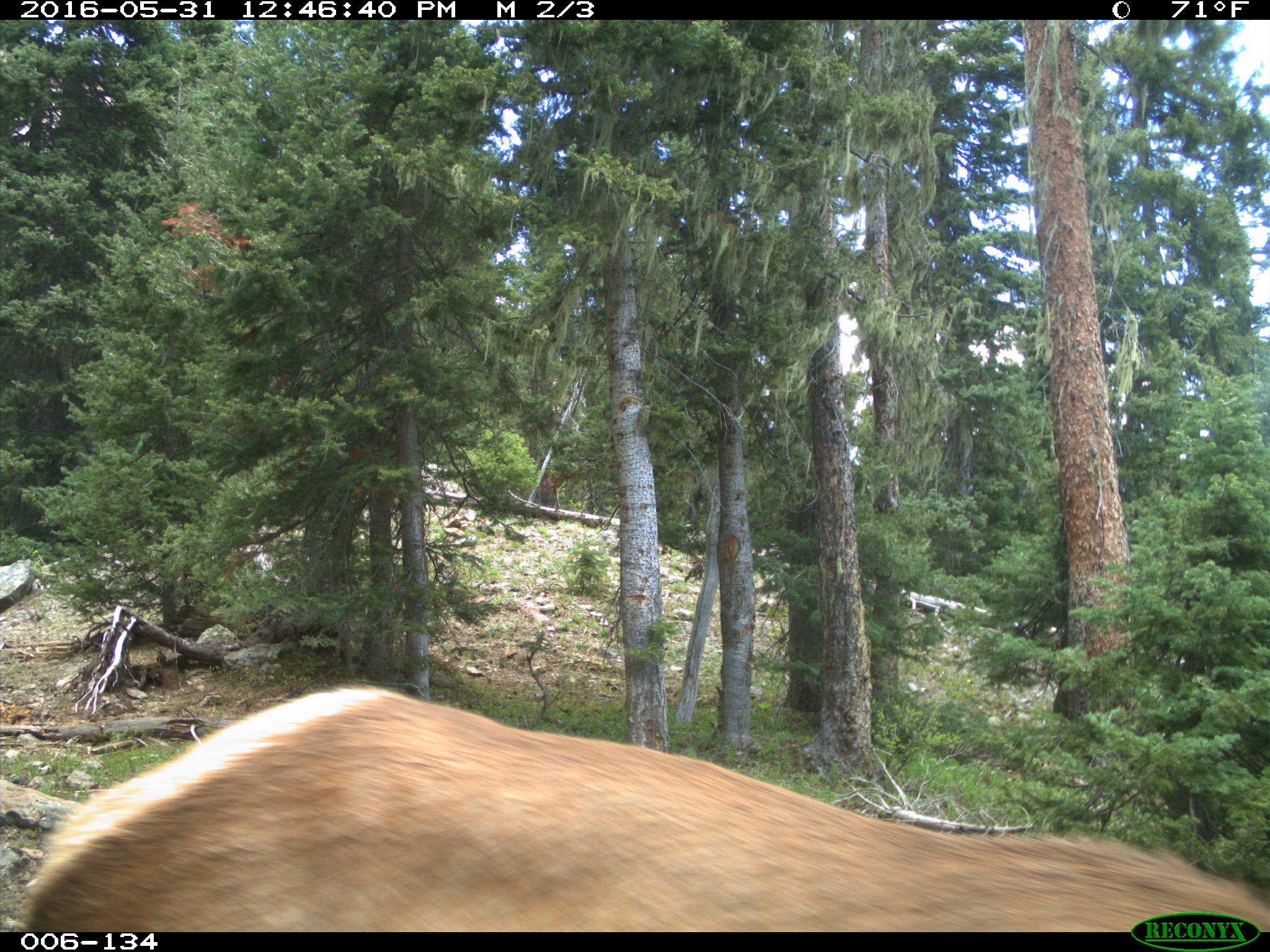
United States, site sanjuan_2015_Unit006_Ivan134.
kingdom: Animalia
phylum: Chordata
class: Mammalia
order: Artiodactyla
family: Cervidae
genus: Cervus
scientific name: Cervus elaphus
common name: red deer